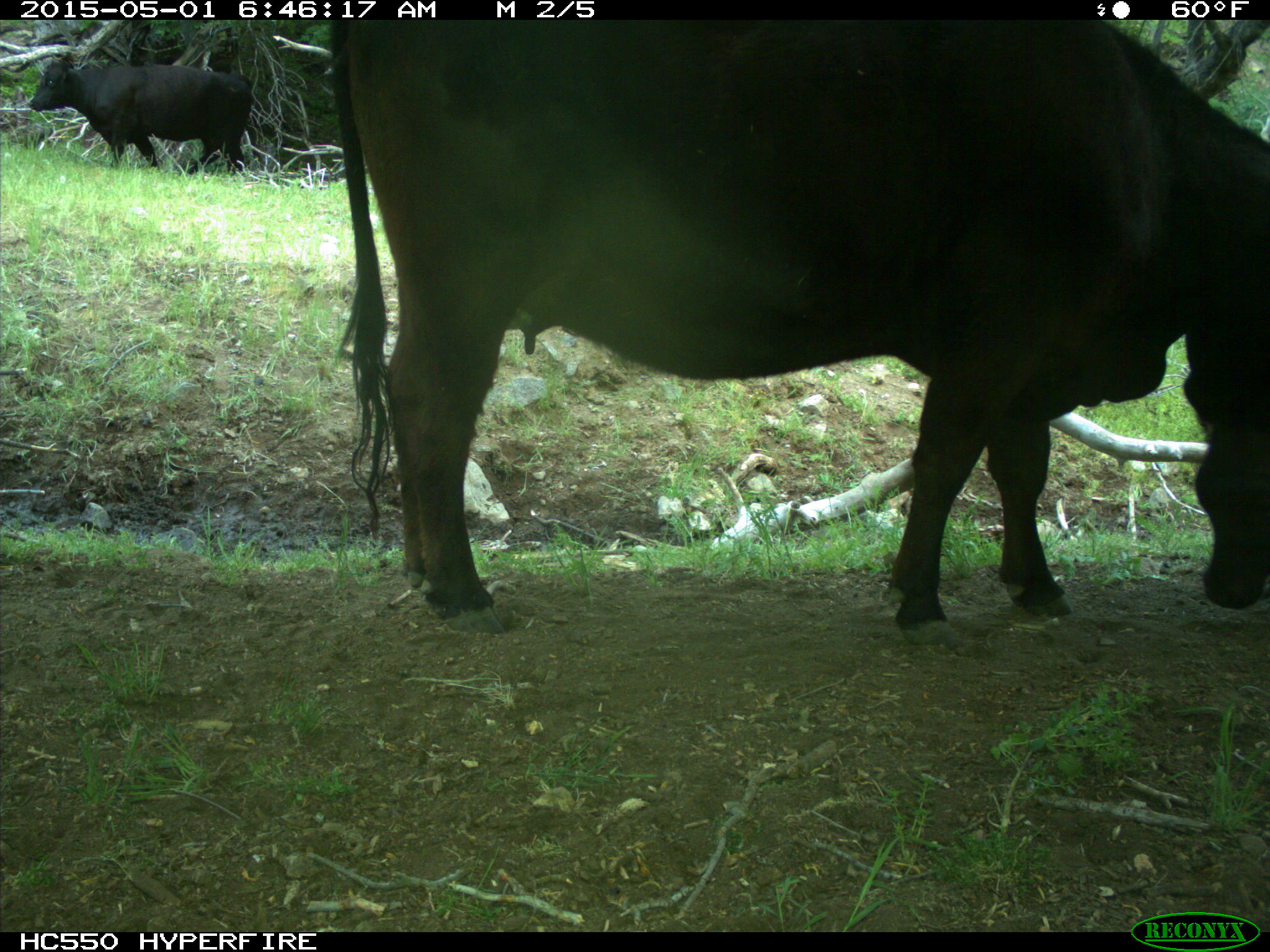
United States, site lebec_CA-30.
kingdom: Animalia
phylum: Chordata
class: Mammalia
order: Artiodactyla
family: Bovidae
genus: Bos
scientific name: Bos taurus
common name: domestic cow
Bos taurus (domestic cow).